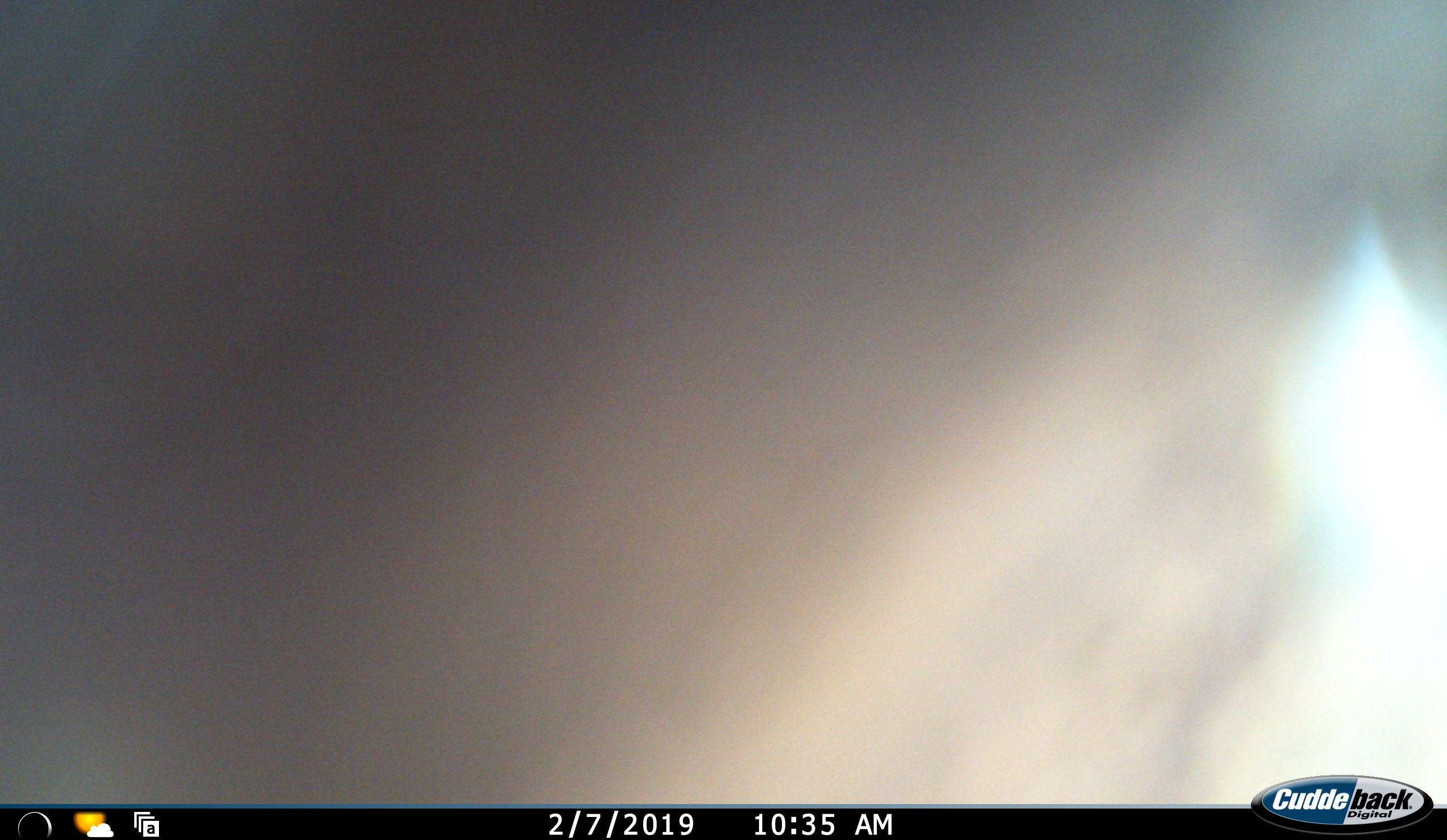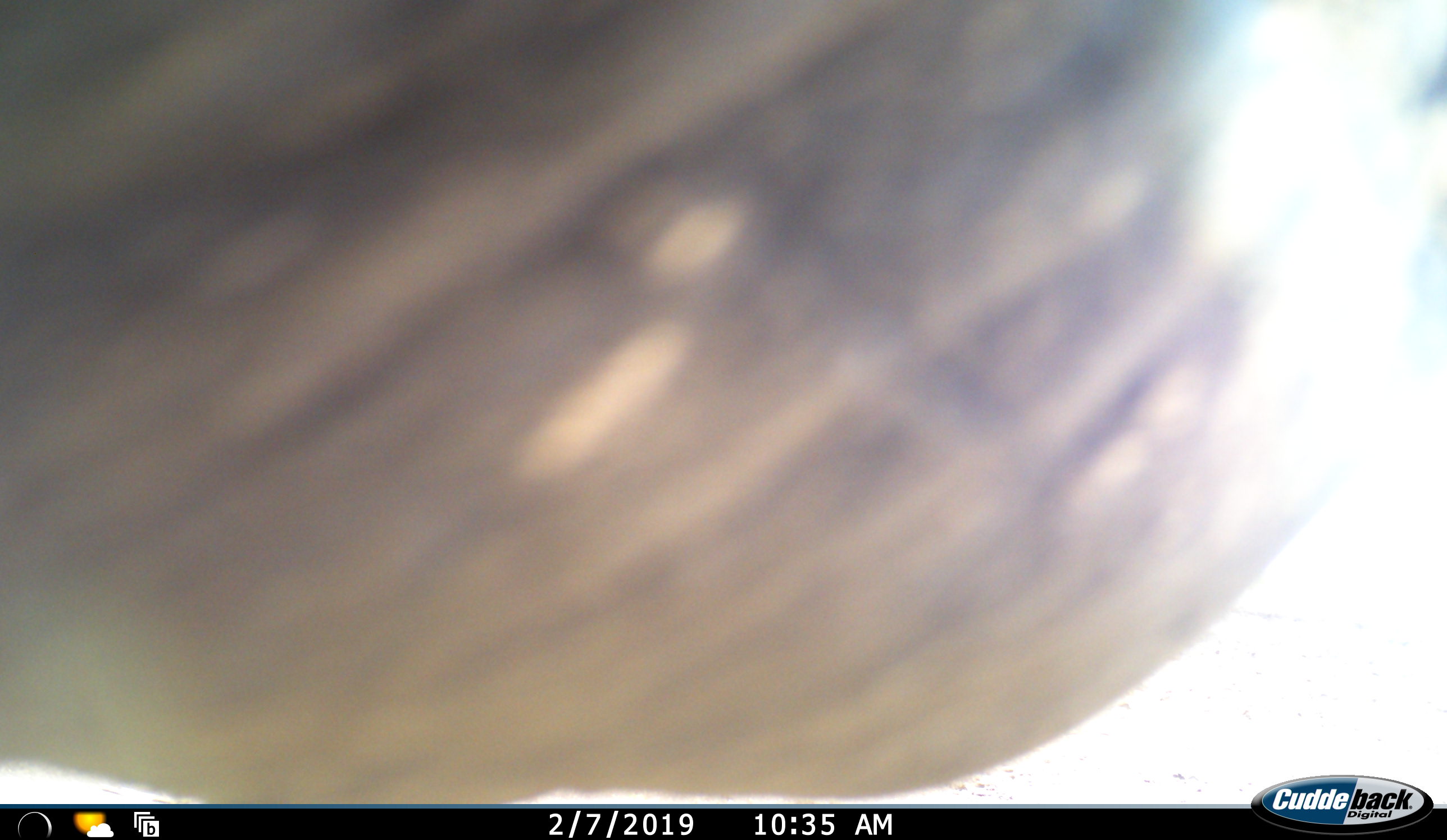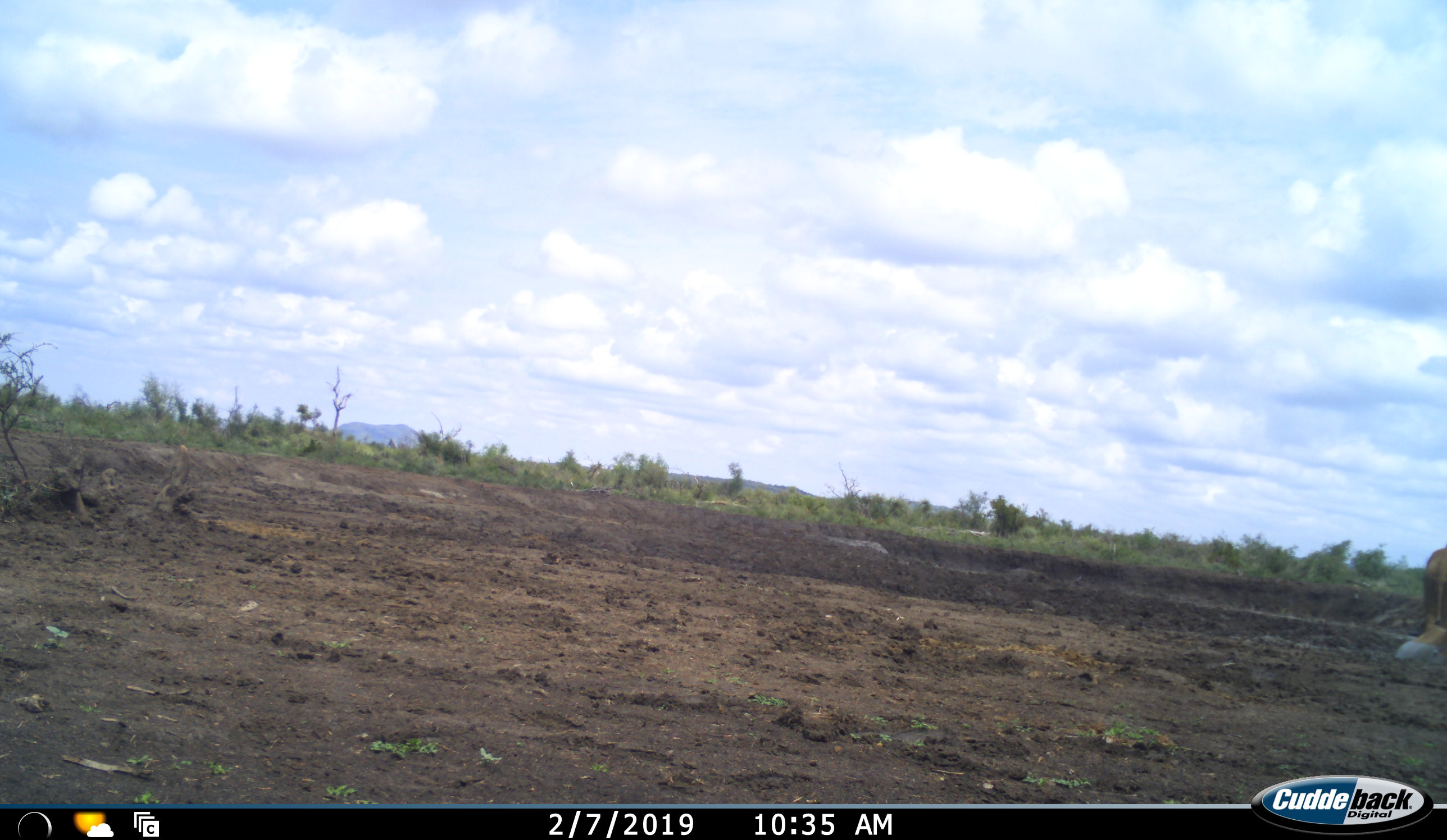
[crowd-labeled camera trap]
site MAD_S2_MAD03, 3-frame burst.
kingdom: Animalia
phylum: Chordata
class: Mammalia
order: Proboscidea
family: Elephantidae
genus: Loxodonta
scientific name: Loxodonta africana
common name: african bush elephant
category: elephant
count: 1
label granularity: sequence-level